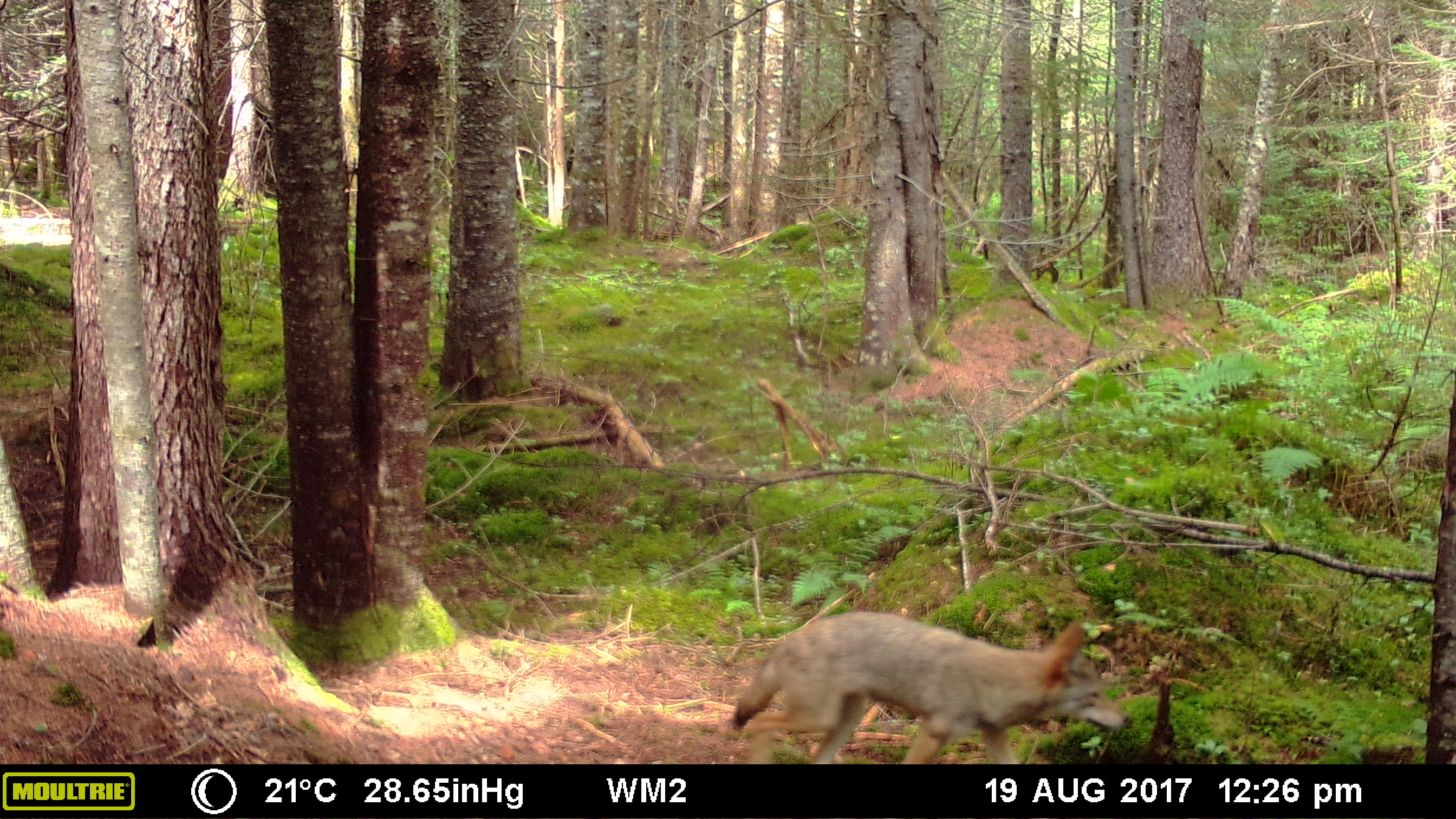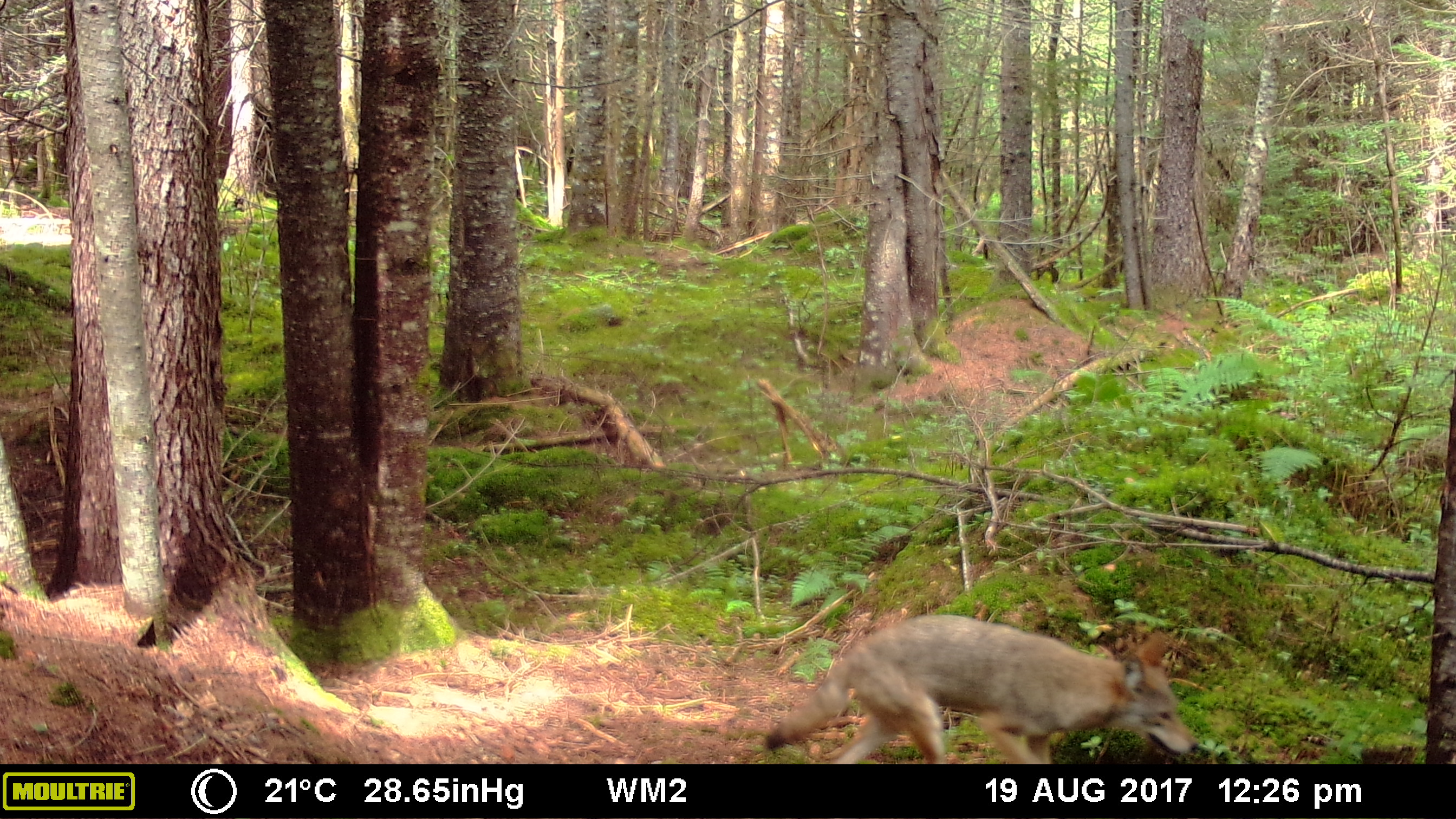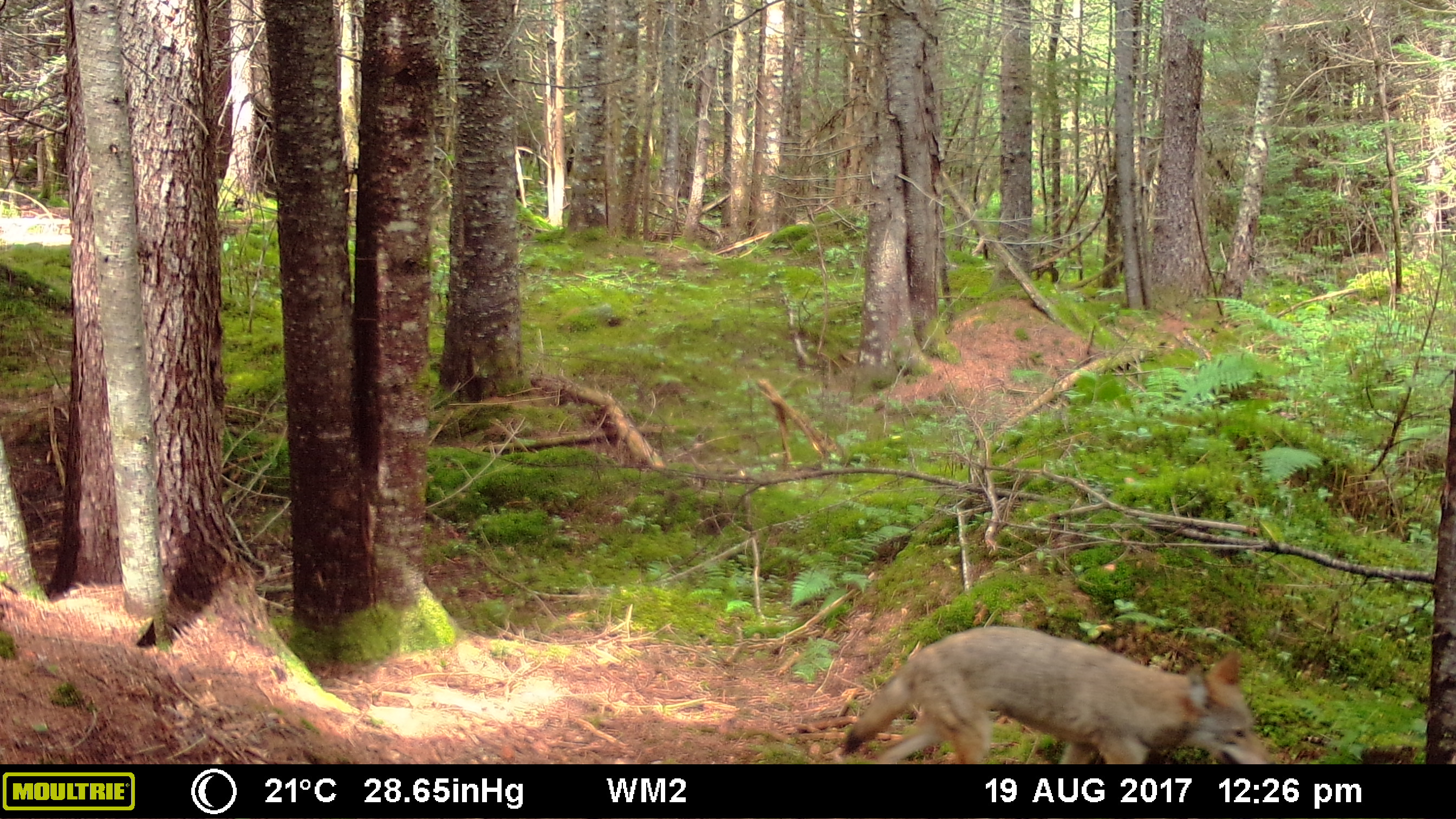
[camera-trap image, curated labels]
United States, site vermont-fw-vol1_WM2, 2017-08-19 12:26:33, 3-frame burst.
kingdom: Animalia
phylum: Chordata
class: Mammalia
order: Carnivora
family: Canidae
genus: Canis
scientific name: Canis latrans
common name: coyote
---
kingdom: Animalia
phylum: Chordata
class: Mammalia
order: Carnivora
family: Canidae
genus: Urocyon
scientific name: Urocyon cinereoargenteus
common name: gray fox